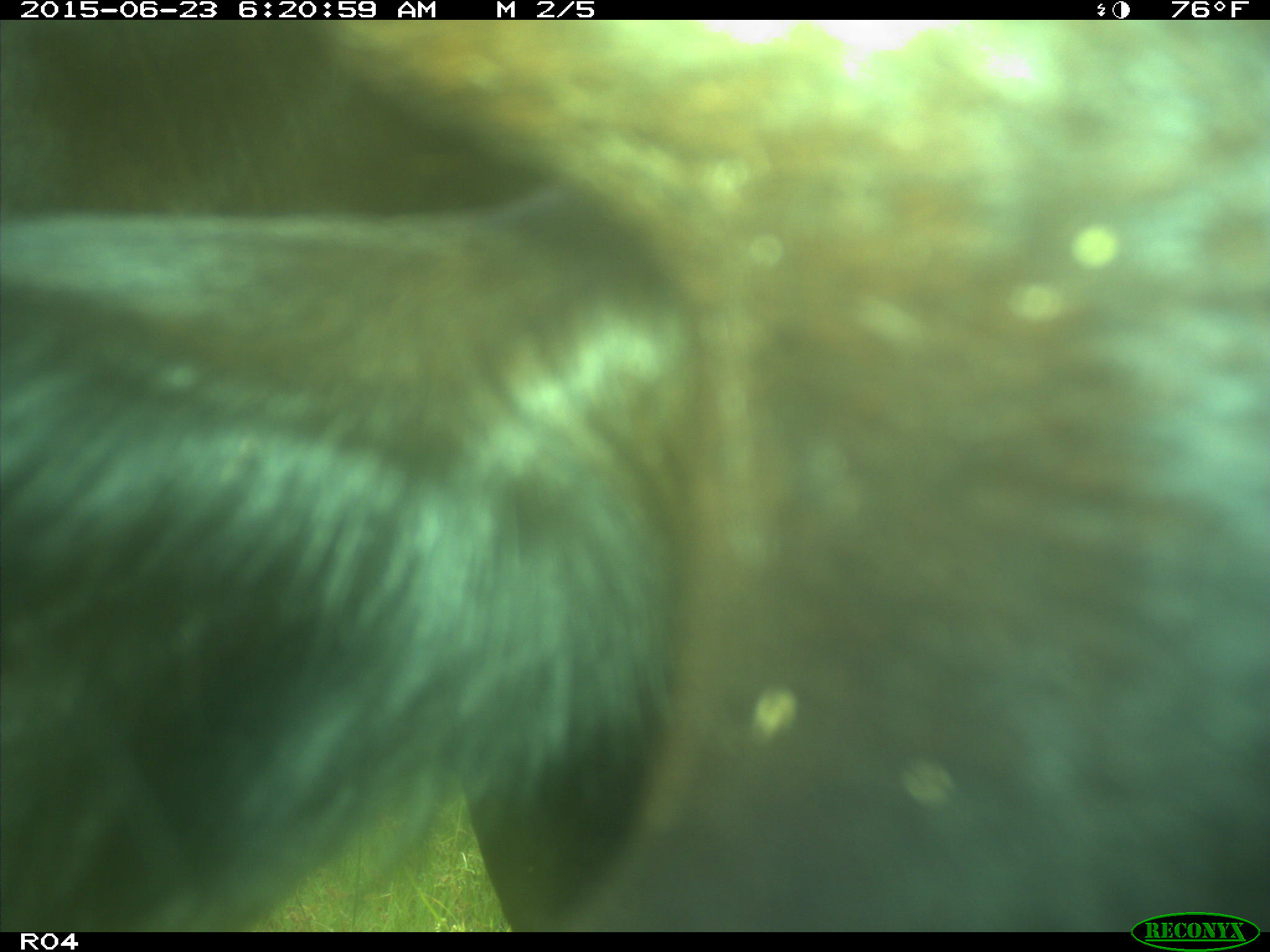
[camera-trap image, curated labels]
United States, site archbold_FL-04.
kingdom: Animalia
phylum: Chordata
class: Mammalia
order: Artiodactyla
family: Bovidae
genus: Bos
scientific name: Bos taurus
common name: domestic cow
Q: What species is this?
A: Bos taurus (domestic cow).